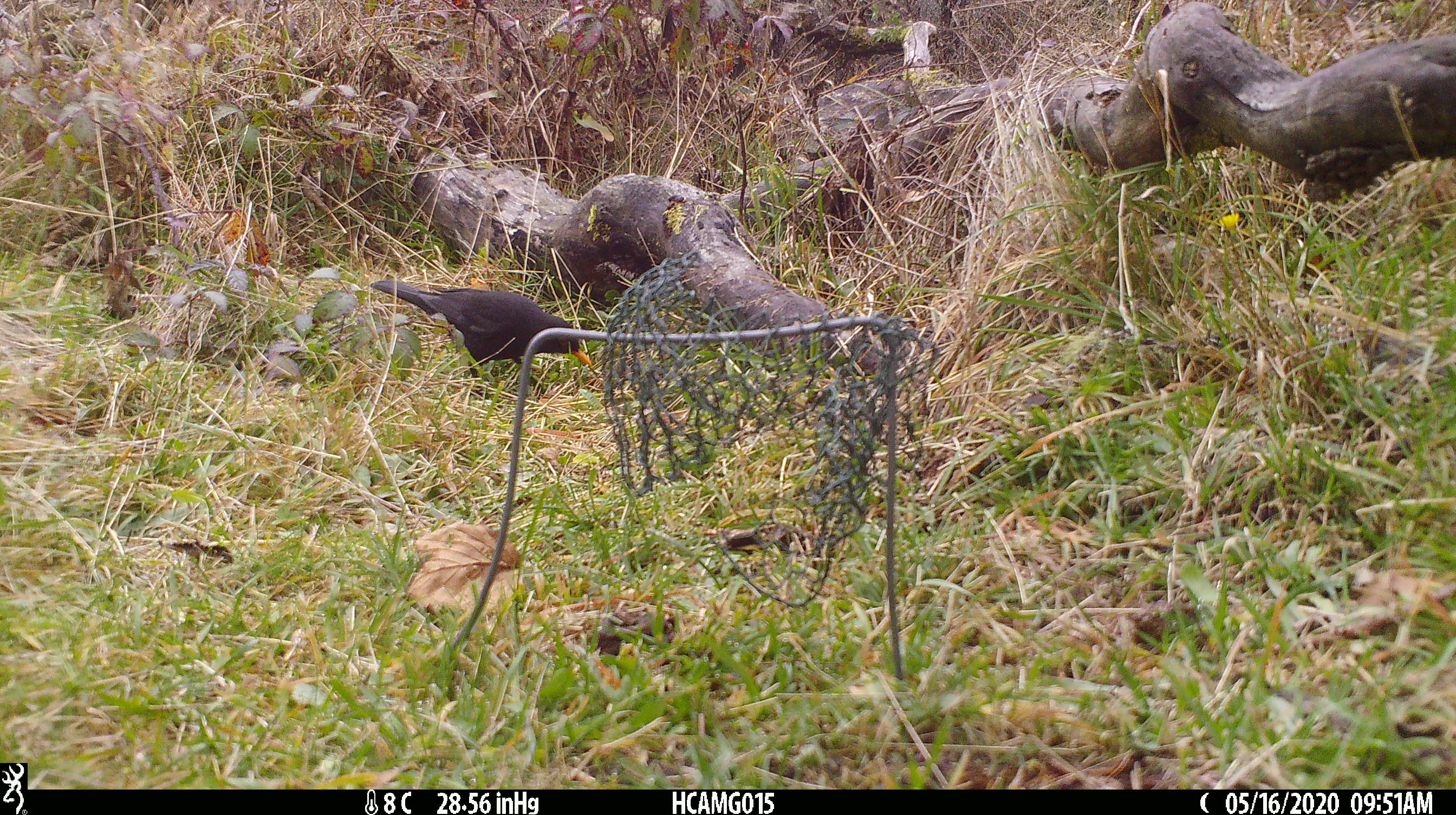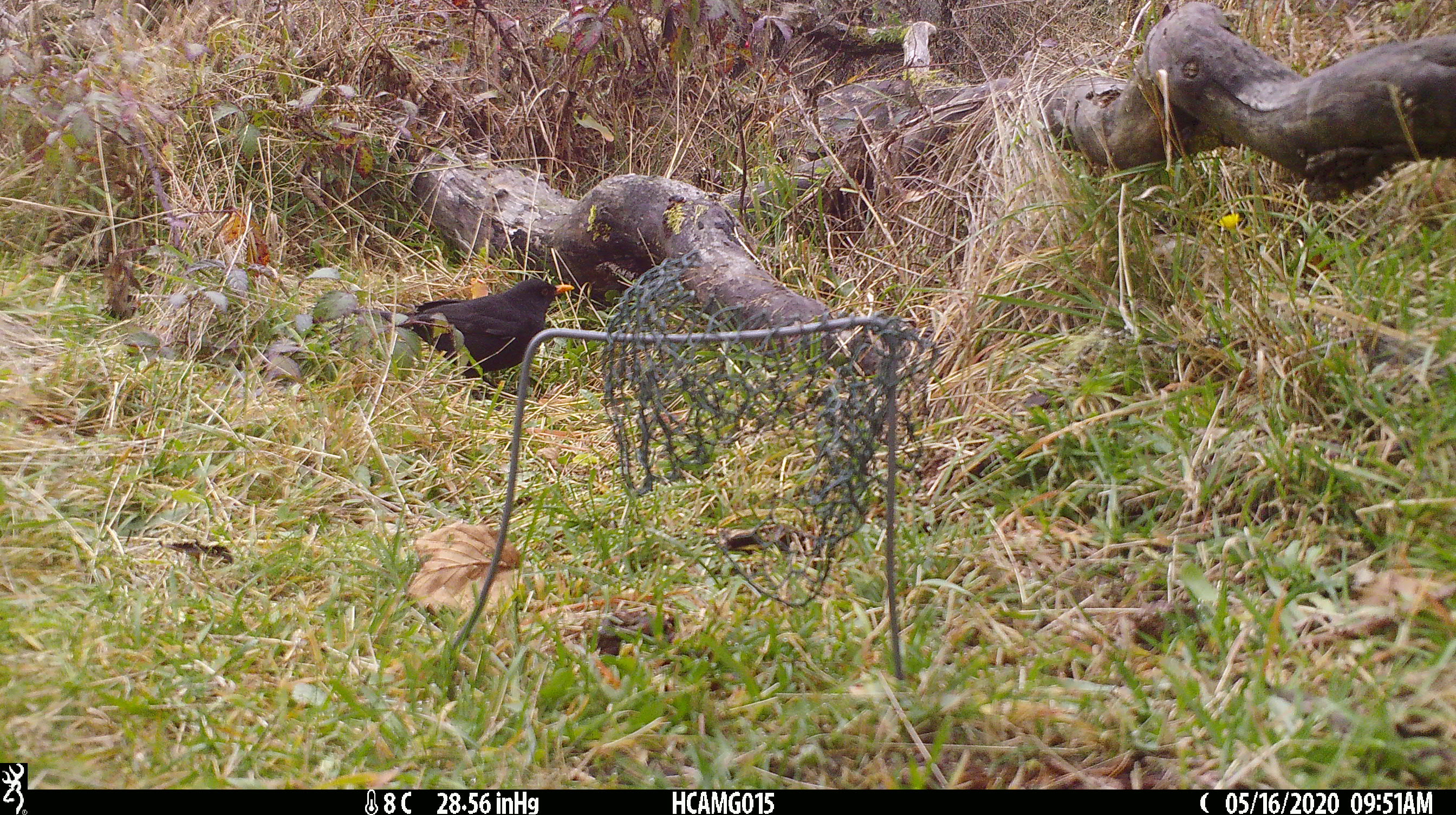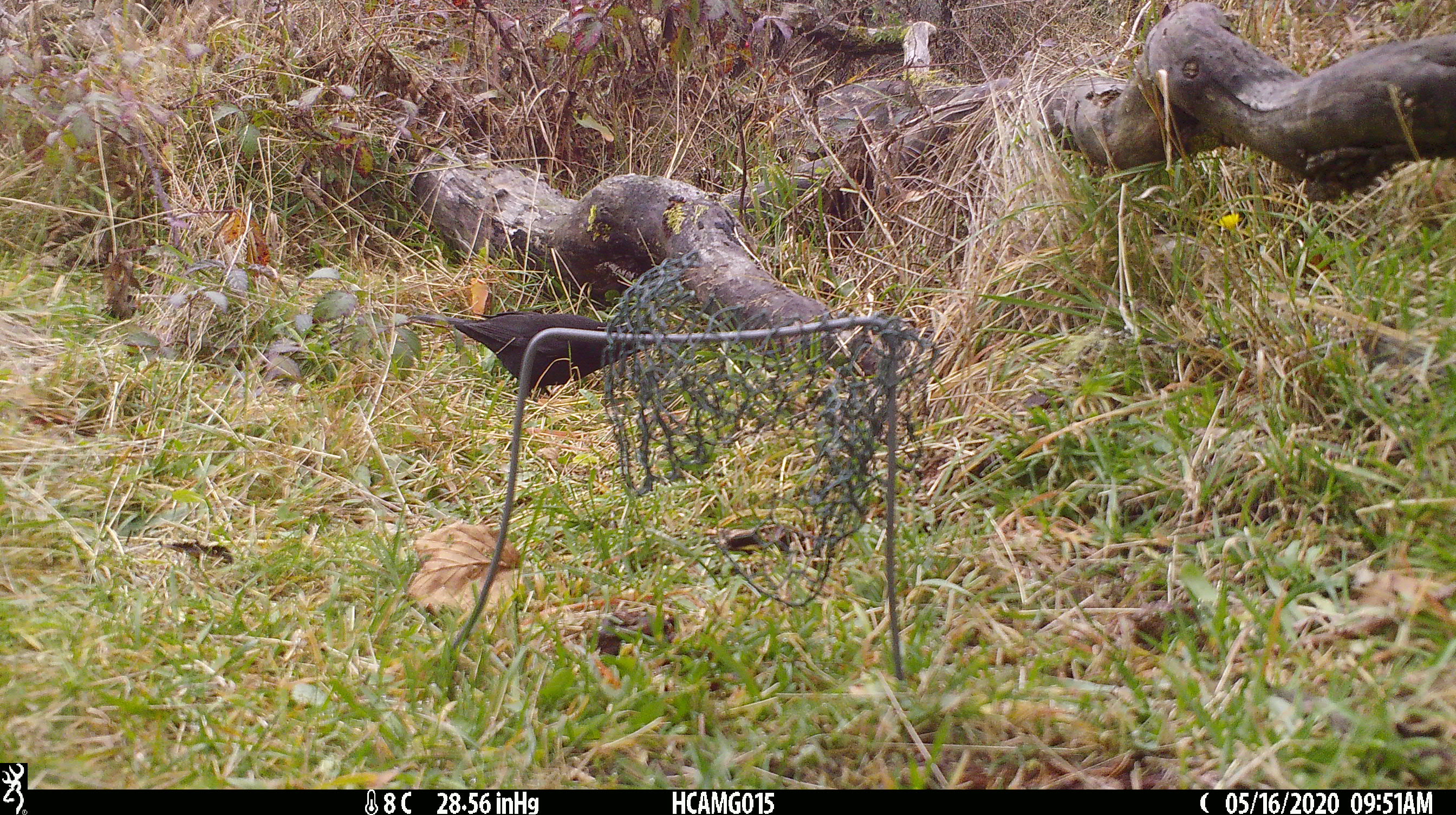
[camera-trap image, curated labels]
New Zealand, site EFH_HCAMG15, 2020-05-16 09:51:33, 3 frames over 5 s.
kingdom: Animalia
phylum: Chordata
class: Aves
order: Passeriformes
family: Turdidae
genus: Turdus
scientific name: Turdus merula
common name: eurasian blackbird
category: blackbird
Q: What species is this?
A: Blackbird (eurasian blackbird) (Turdus merula).